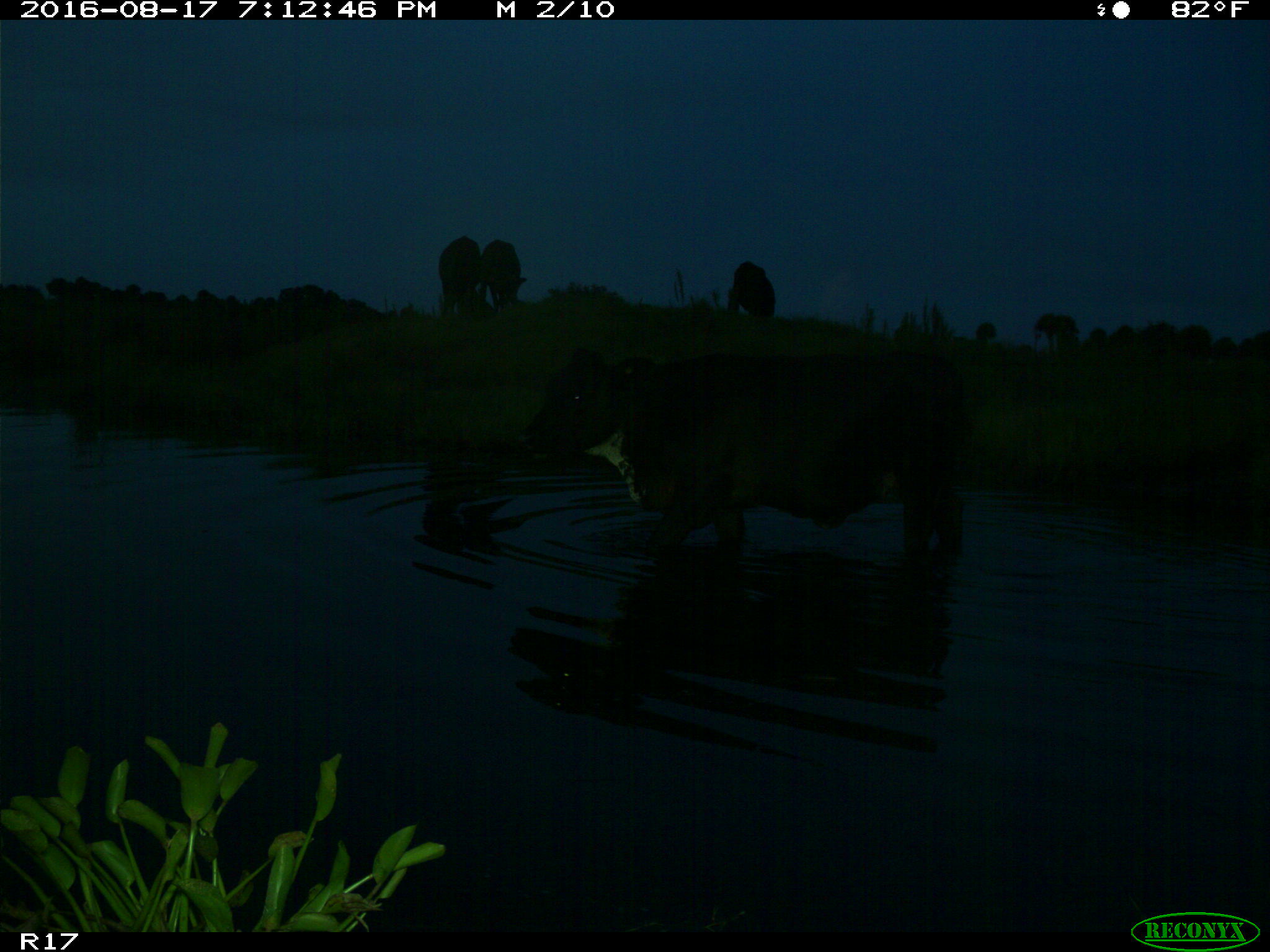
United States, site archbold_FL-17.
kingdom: Animalia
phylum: Chordata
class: Mammalia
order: Artiodactyla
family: Bovidae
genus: Bos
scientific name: Bos taurus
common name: domestic cow